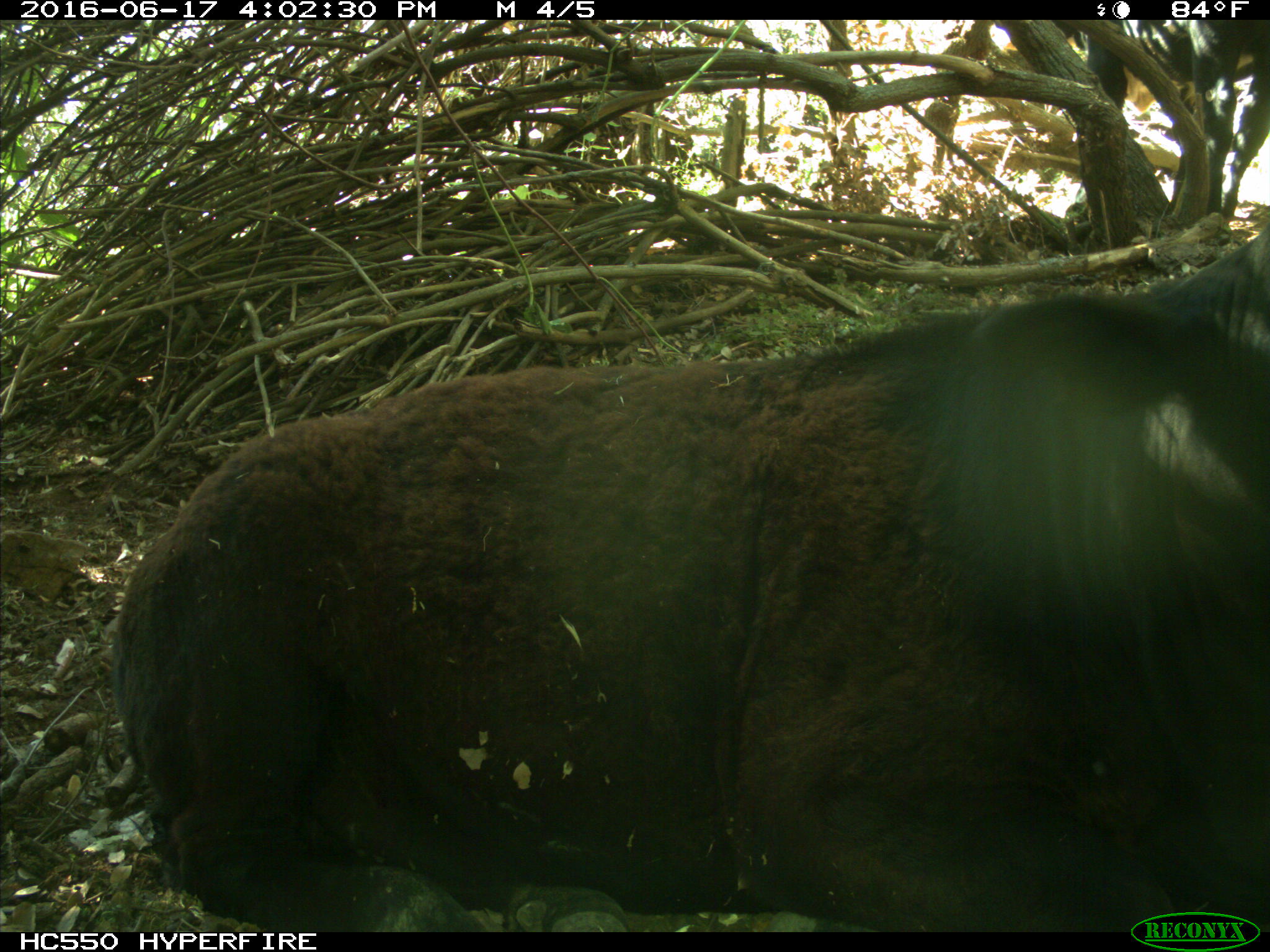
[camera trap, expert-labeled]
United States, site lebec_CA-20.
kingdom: Animalia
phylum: Chordata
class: Mammalia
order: Artiodactyla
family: Bovidae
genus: Bos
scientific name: Bos taurus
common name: domestic cow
Bos taurus (domestic cow).